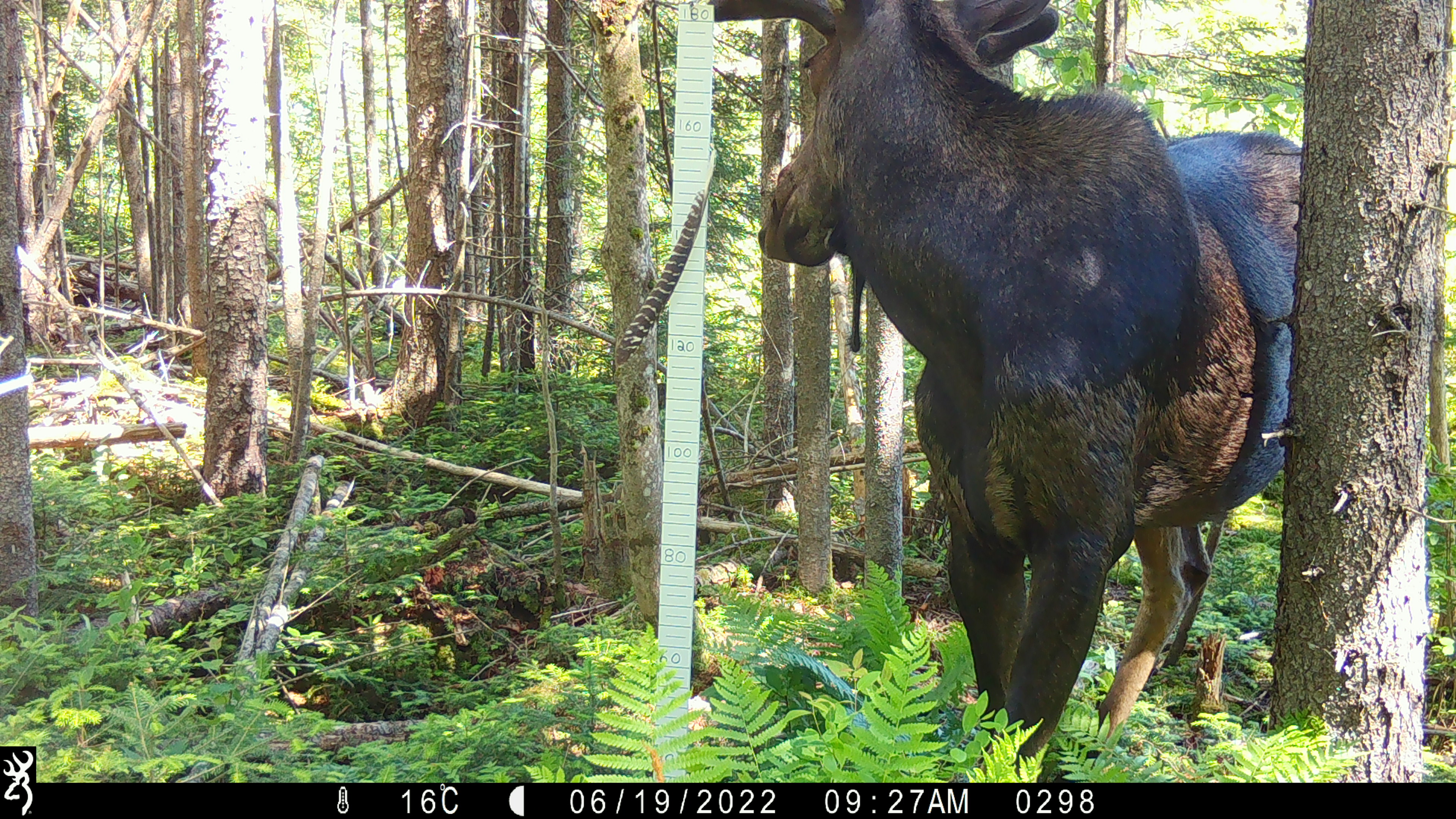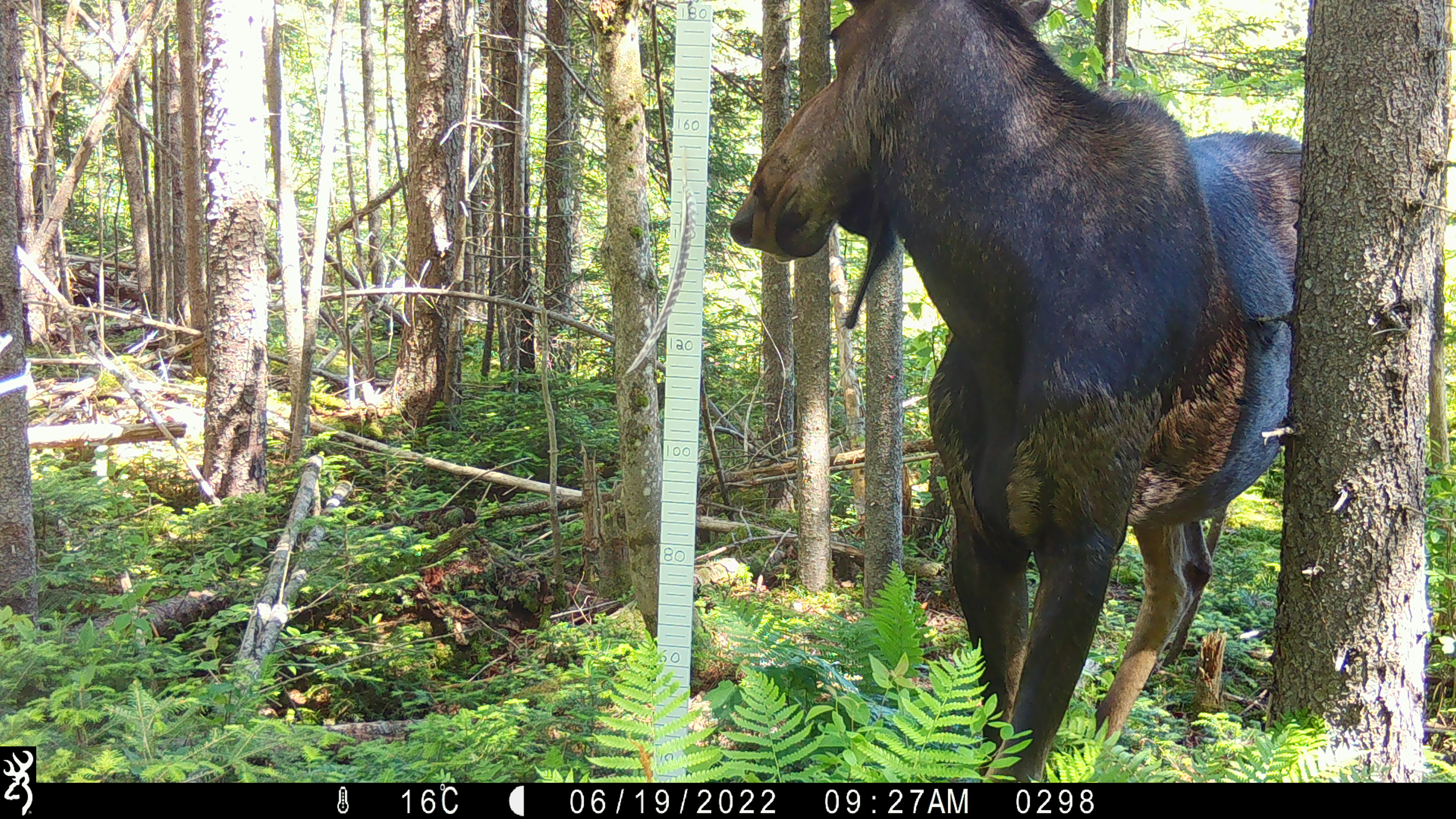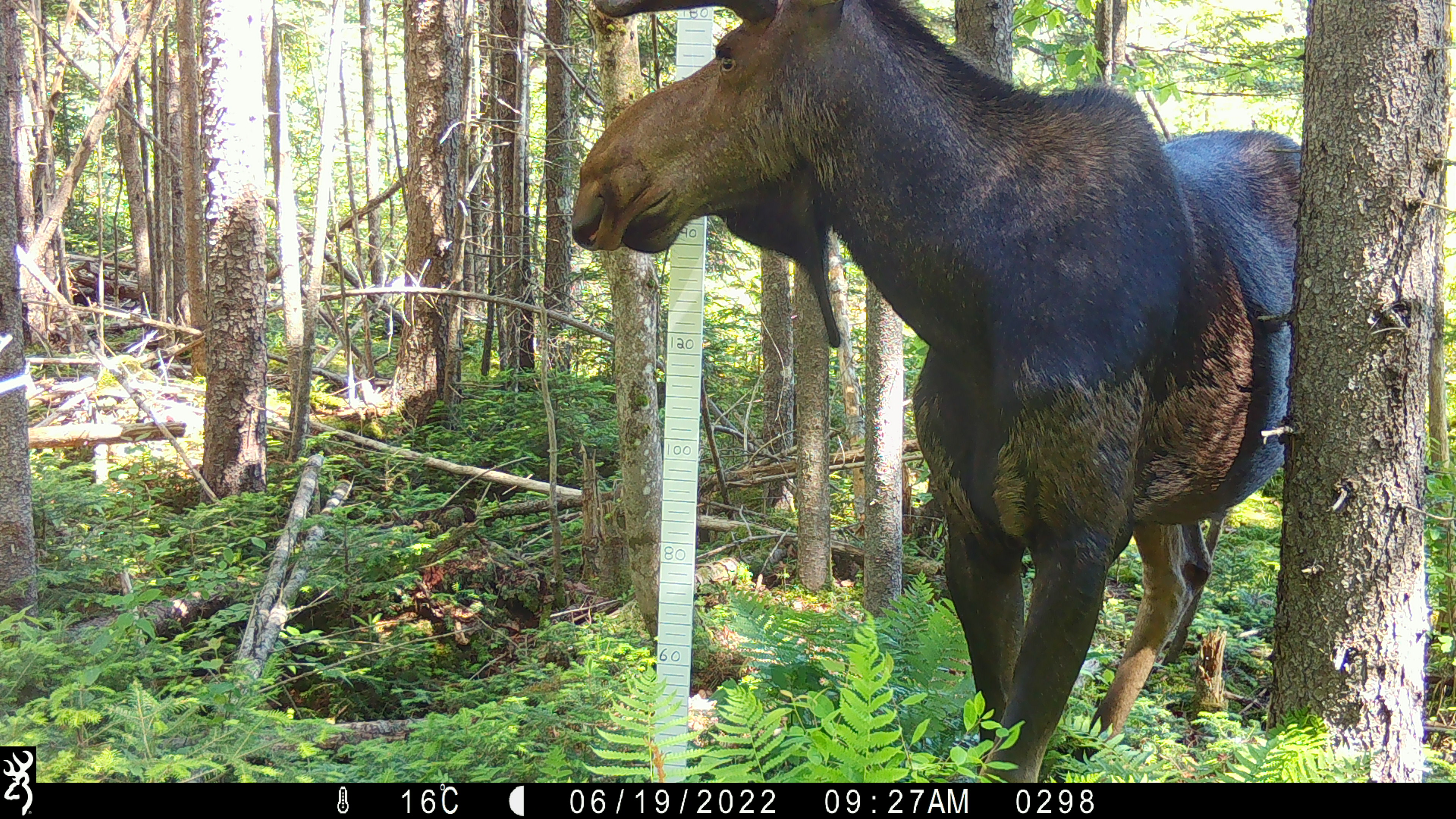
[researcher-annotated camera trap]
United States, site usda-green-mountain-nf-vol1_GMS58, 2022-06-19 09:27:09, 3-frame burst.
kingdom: Animalia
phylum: Chordata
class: Mammalia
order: Artiodactyla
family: Cervidae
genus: Alces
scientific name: Alces alces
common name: moose